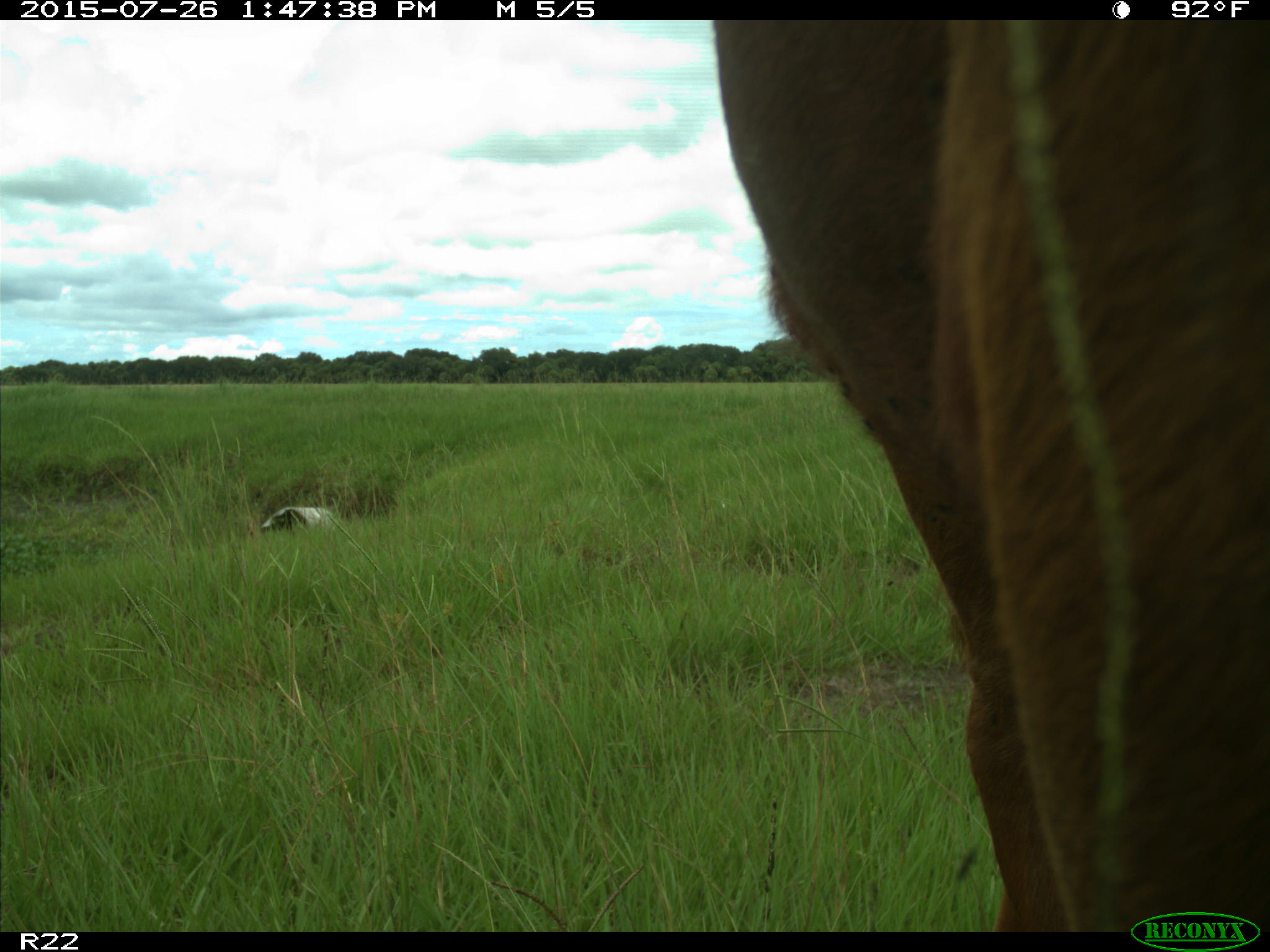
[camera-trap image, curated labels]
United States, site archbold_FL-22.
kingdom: Animalia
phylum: Chordata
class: Mammalia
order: Artiodactyla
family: Bovidae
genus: Bos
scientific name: Bos taurus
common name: domestic cow